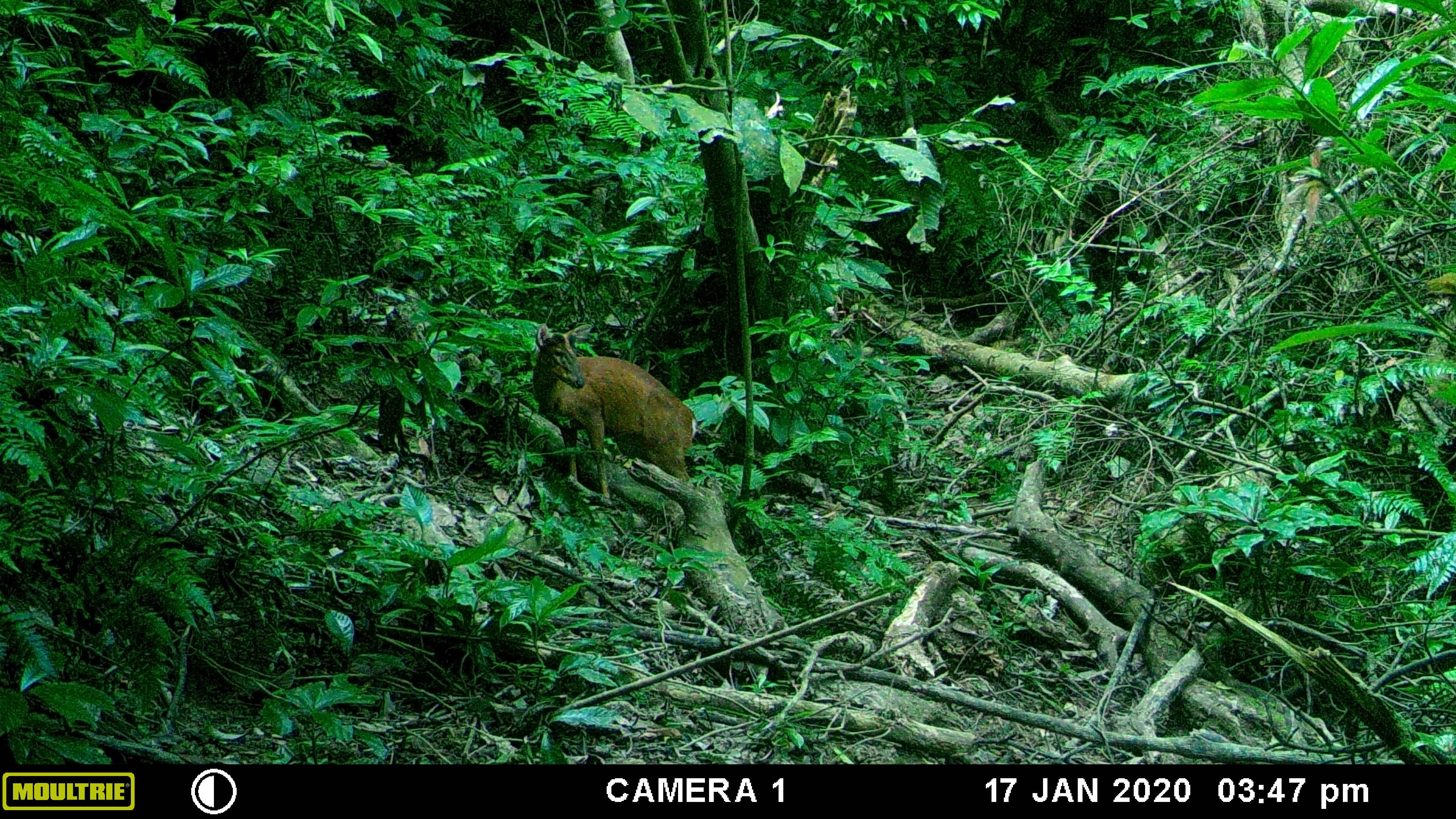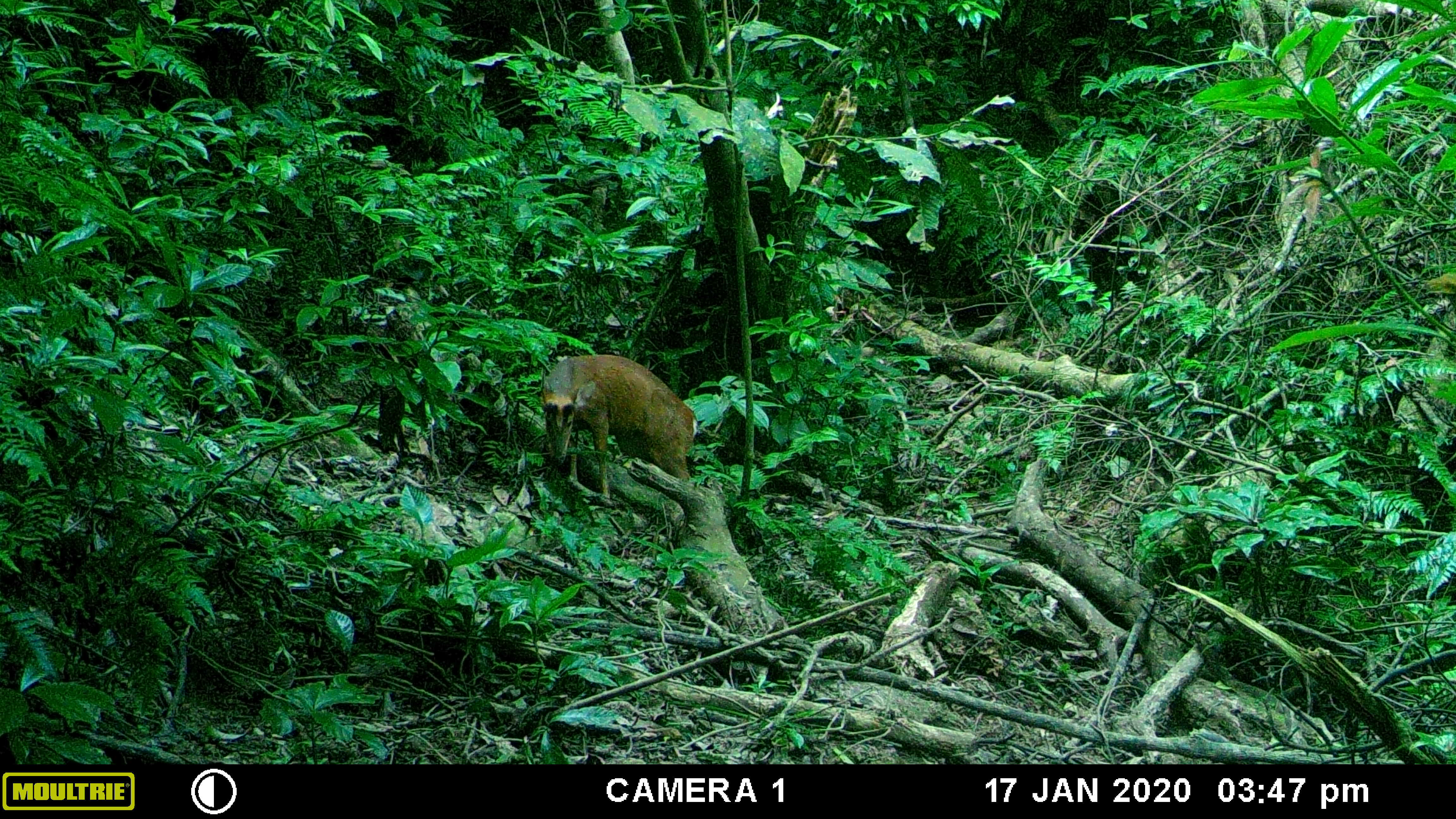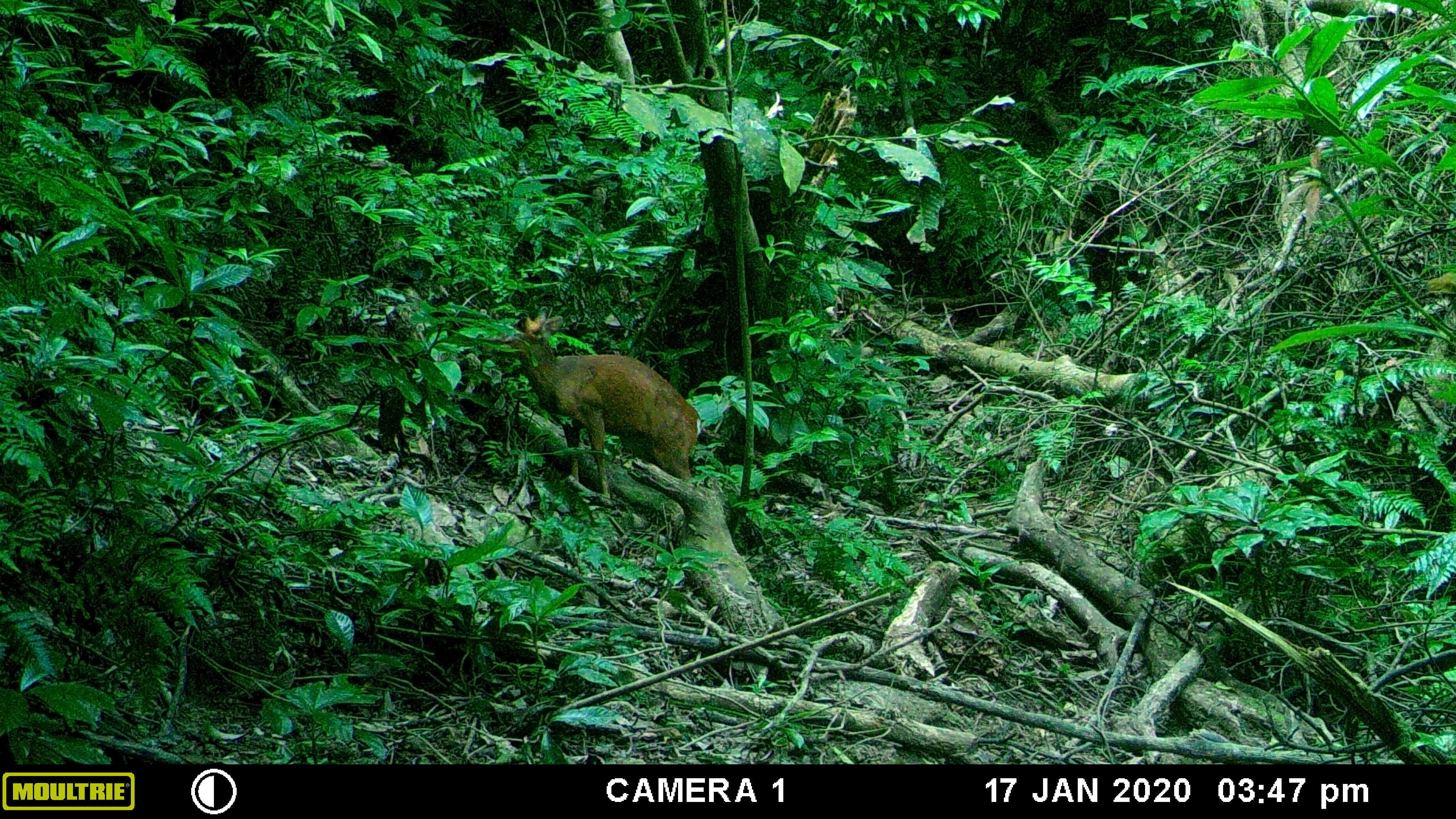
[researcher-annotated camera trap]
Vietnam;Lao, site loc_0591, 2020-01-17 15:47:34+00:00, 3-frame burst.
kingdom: Animalia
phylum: Chordata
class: Mammalia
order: Artiodactyla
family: Cervidae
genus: Muntiacus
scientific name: Muntiacus muntjak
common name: red muntjac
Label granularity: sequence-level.